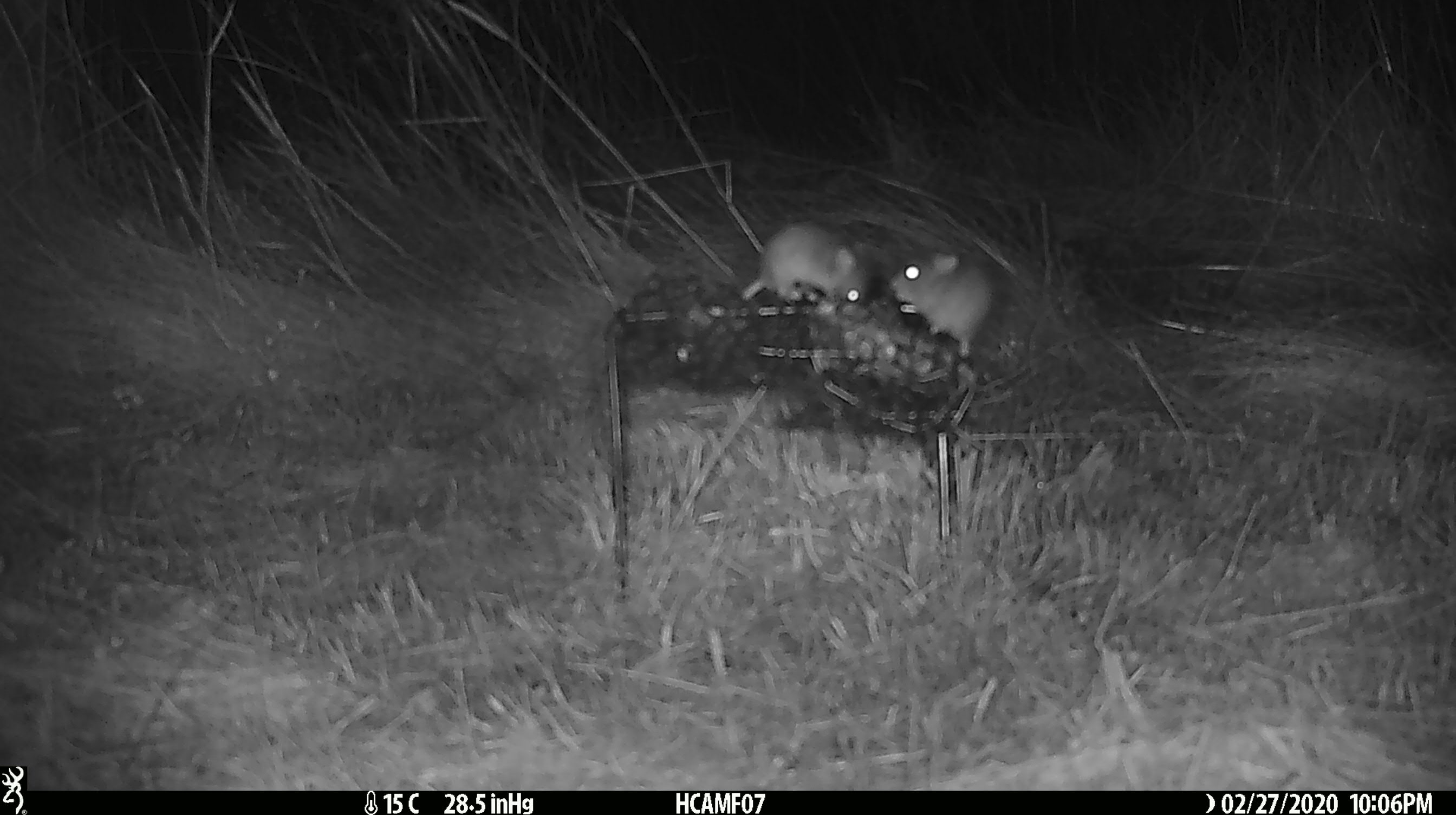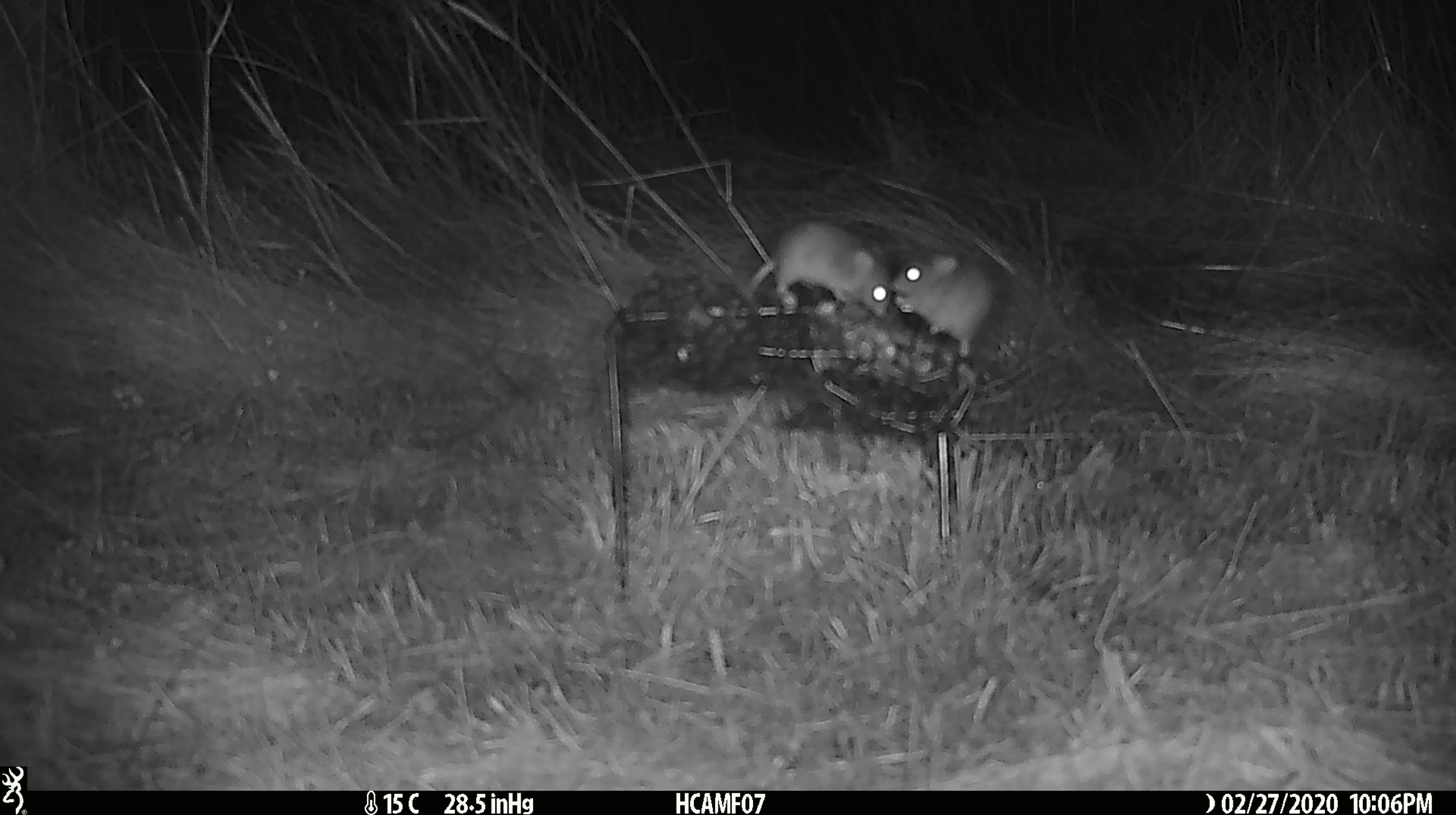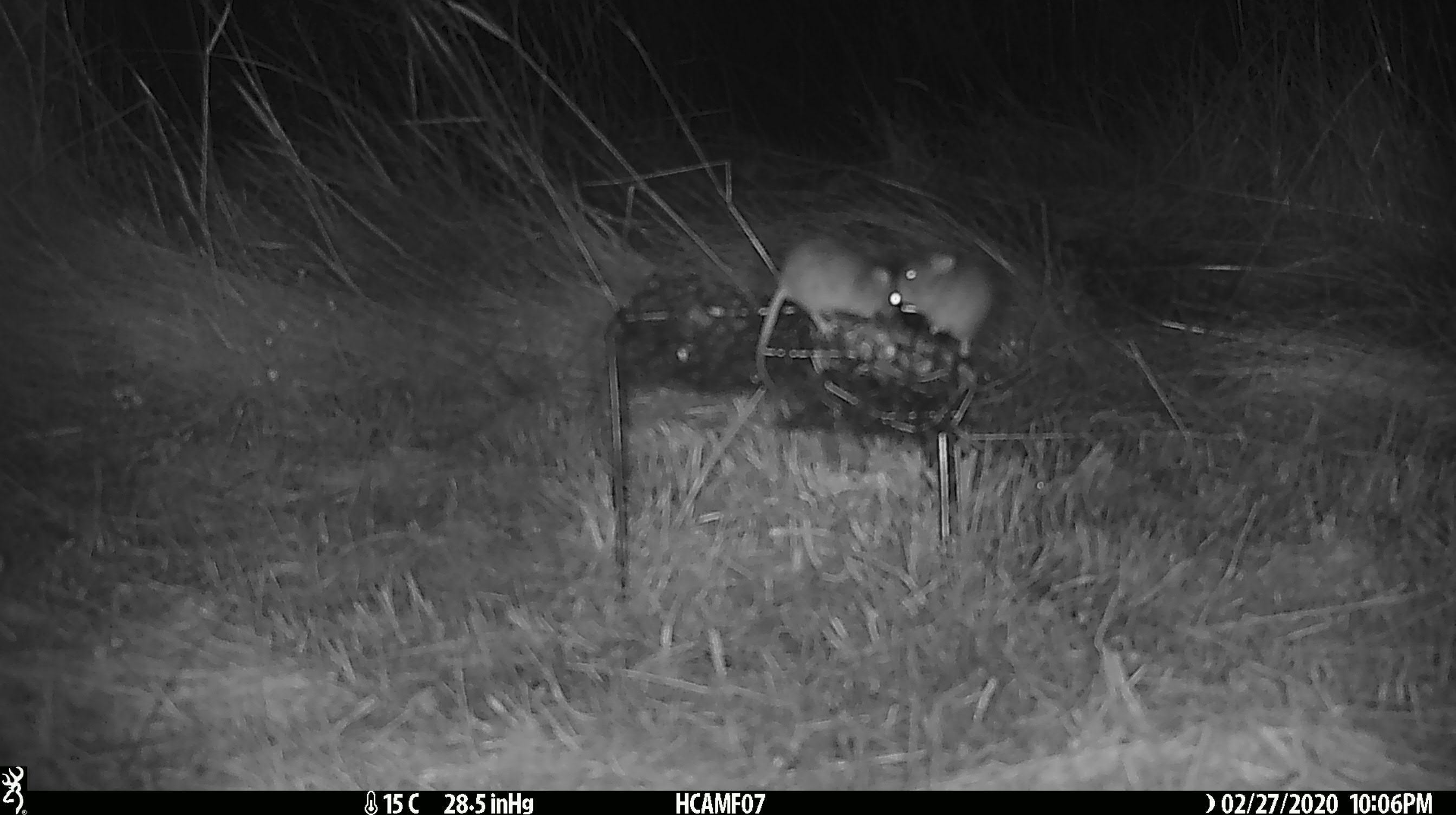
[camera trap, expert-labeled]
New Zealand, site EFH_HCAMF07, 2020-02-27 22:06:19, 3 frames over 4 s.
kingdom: Animalia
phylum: Chordata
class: Mammalia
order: Rodentia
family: Muridae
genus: Mus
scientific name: Mus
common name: mouse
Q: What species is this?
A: Mouse (Mus).